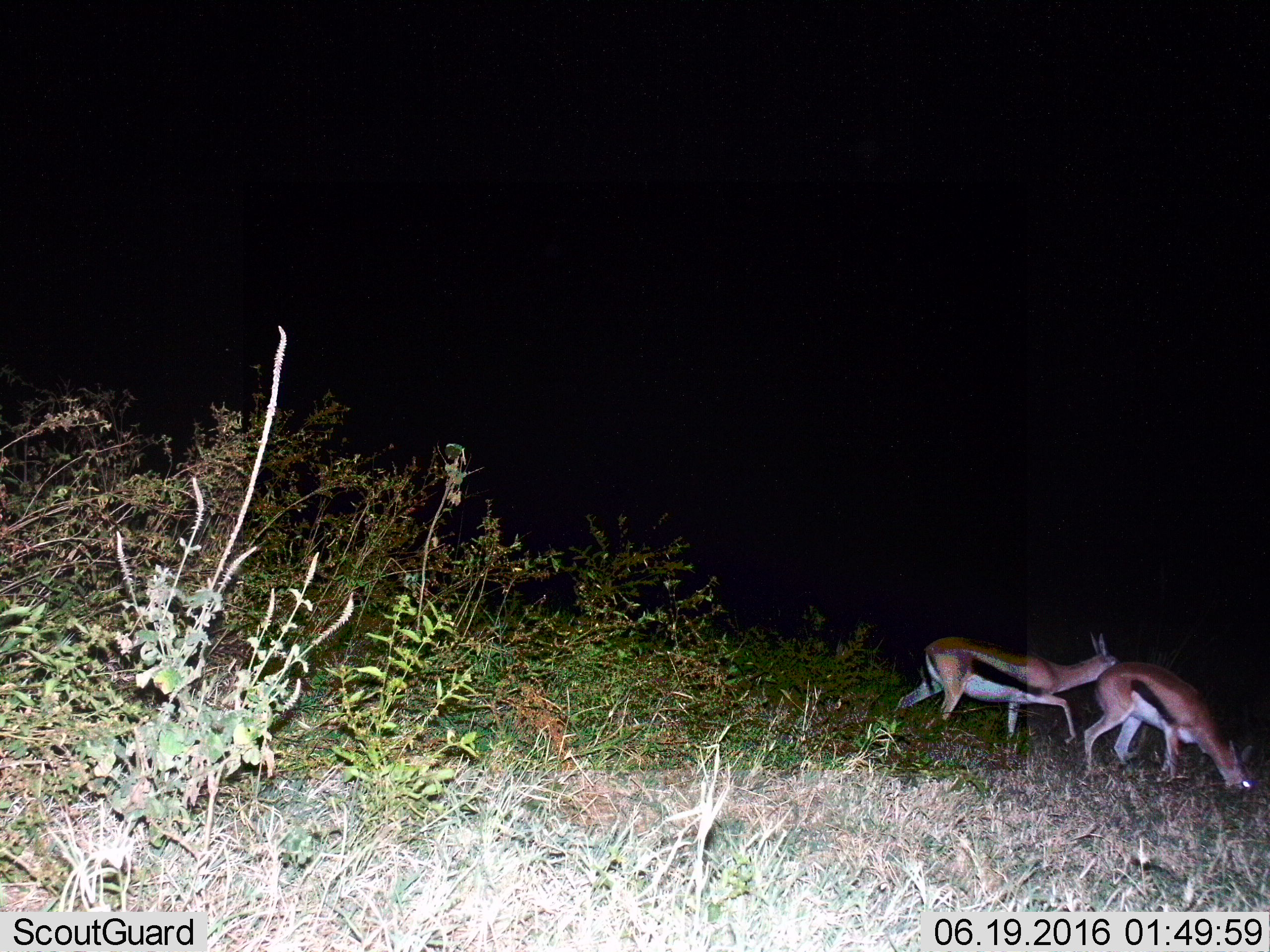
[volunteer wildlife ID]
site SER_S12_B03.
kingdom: Animalia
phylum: Chordata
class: Mammalia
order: Artiodactyla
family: Bovidae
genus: Eudorcas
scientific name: Eudorcas thomsonii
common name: thomson's gazelle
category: gazellethomsons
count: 2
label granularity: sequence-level